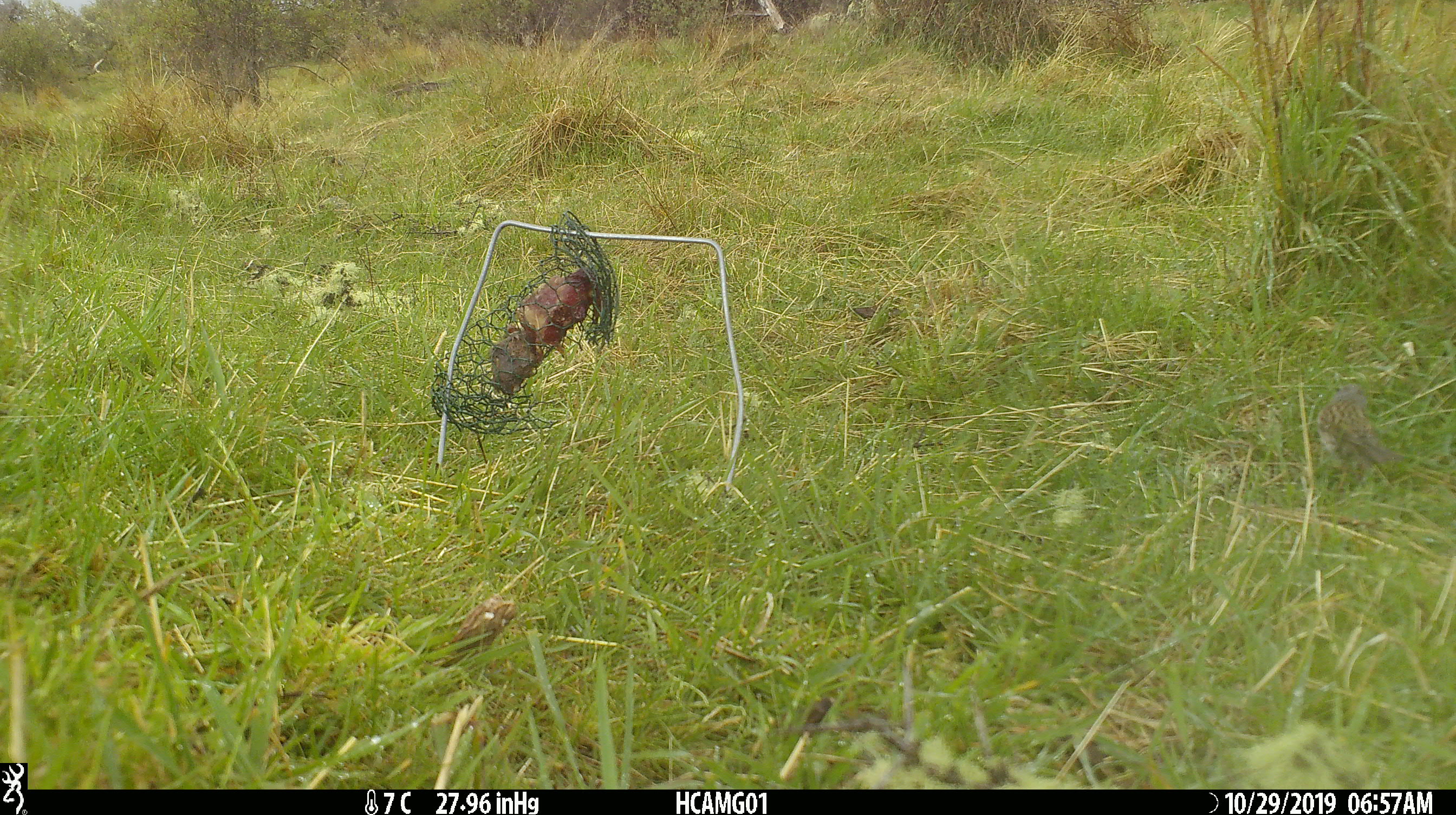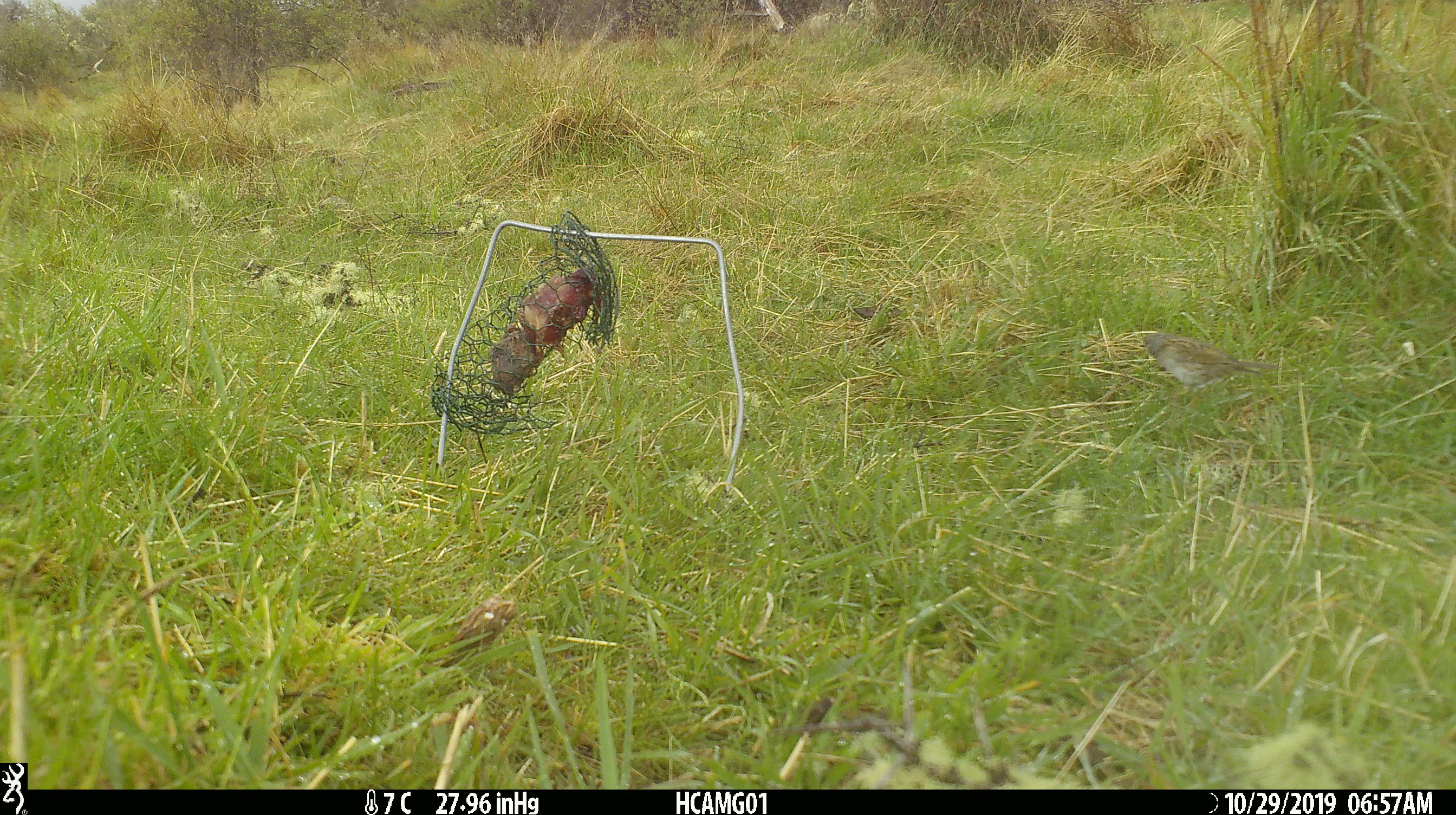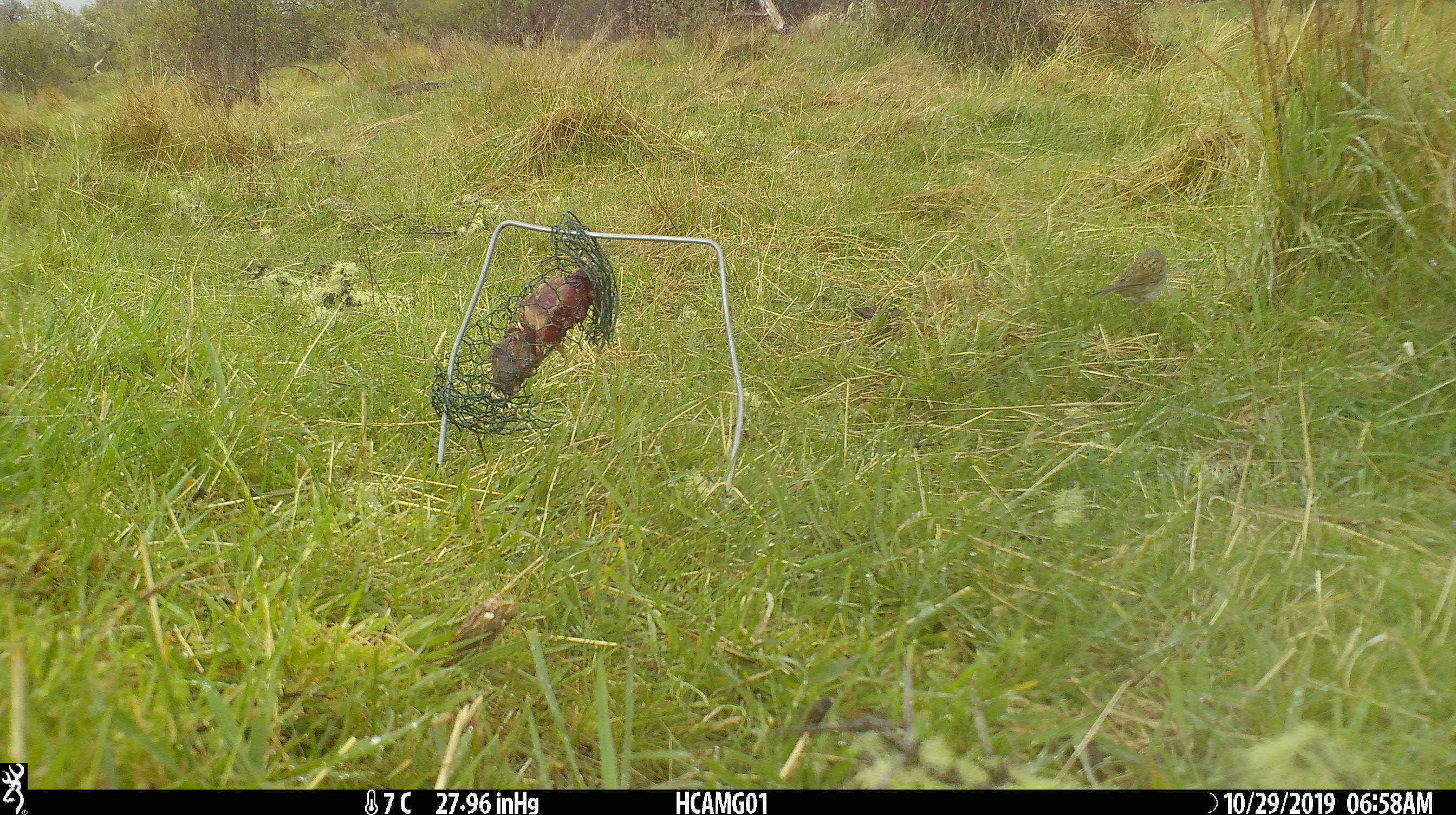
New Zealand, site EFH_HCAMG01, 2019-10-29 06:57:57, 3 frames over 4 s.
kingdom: Animalia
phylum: Chordata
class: Aves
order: Passeriformes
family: Prunellidae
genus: Prunella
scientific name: Prunella modularis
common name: dunnock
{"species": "dunnock (Prunella modularis)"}